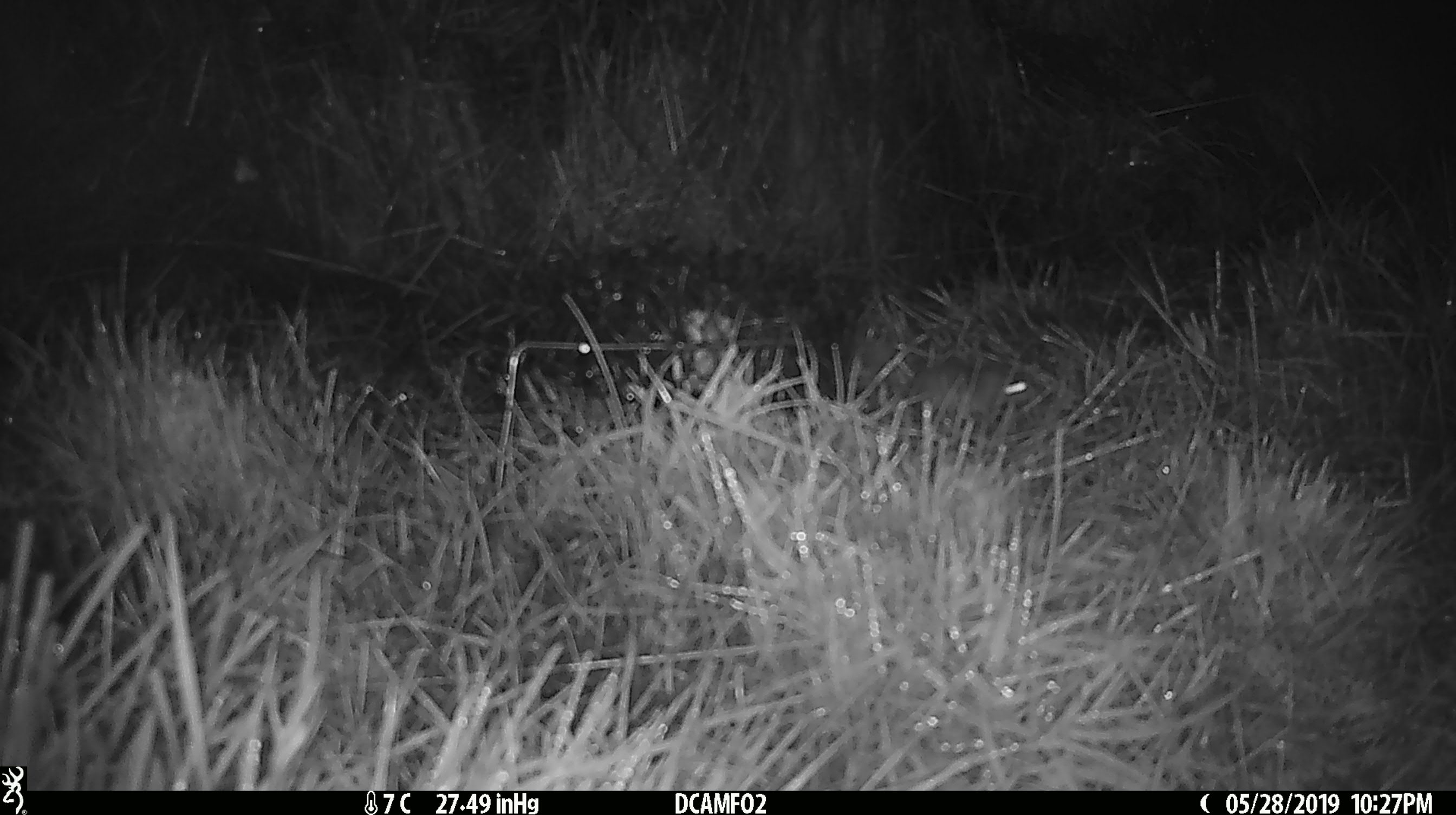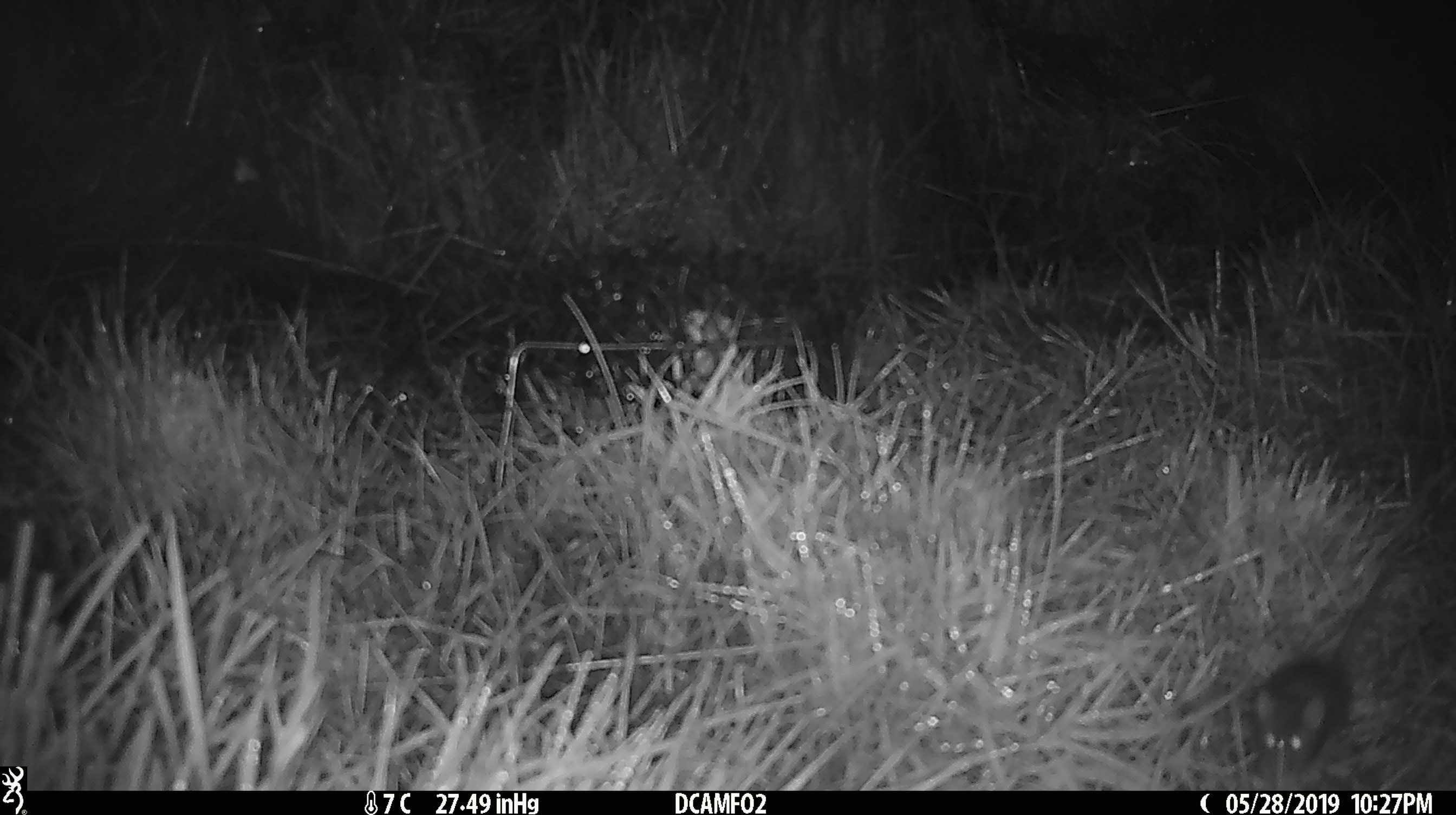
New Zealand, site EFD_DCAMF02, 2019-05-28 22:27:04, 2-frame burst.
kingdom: Animalia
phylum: Chordata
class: Mammalia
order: Rodentia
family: Muridae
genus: Mus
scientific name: Mus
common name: mouse